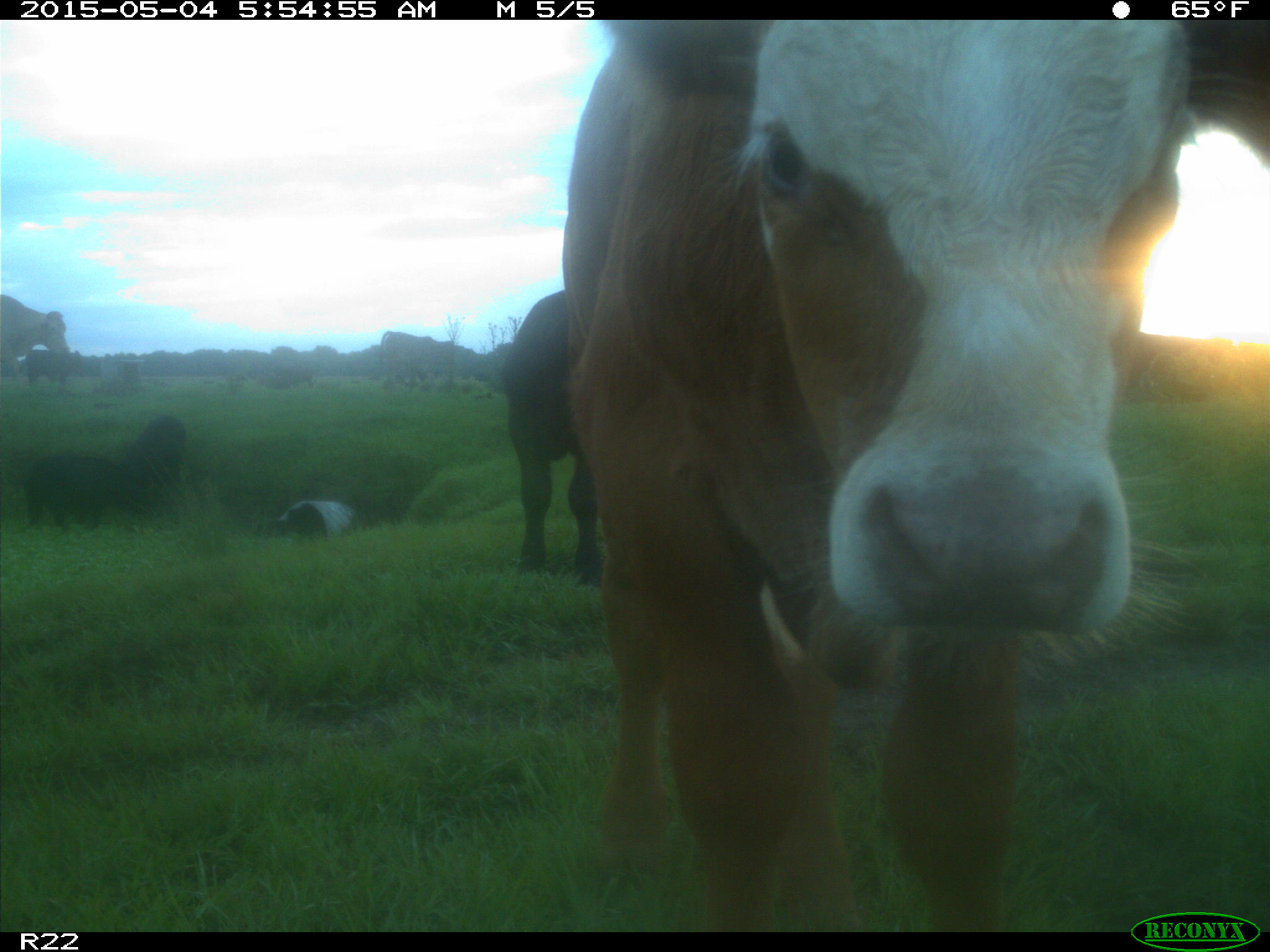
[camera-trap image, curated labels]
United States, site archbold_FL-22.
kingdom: Animalia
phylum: Chordata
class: Mammalia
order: Artiodactyla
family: Bovidae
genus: Bos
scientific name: Bos taurus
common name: domestic cow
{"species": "Bos taurus (domestic cow)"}